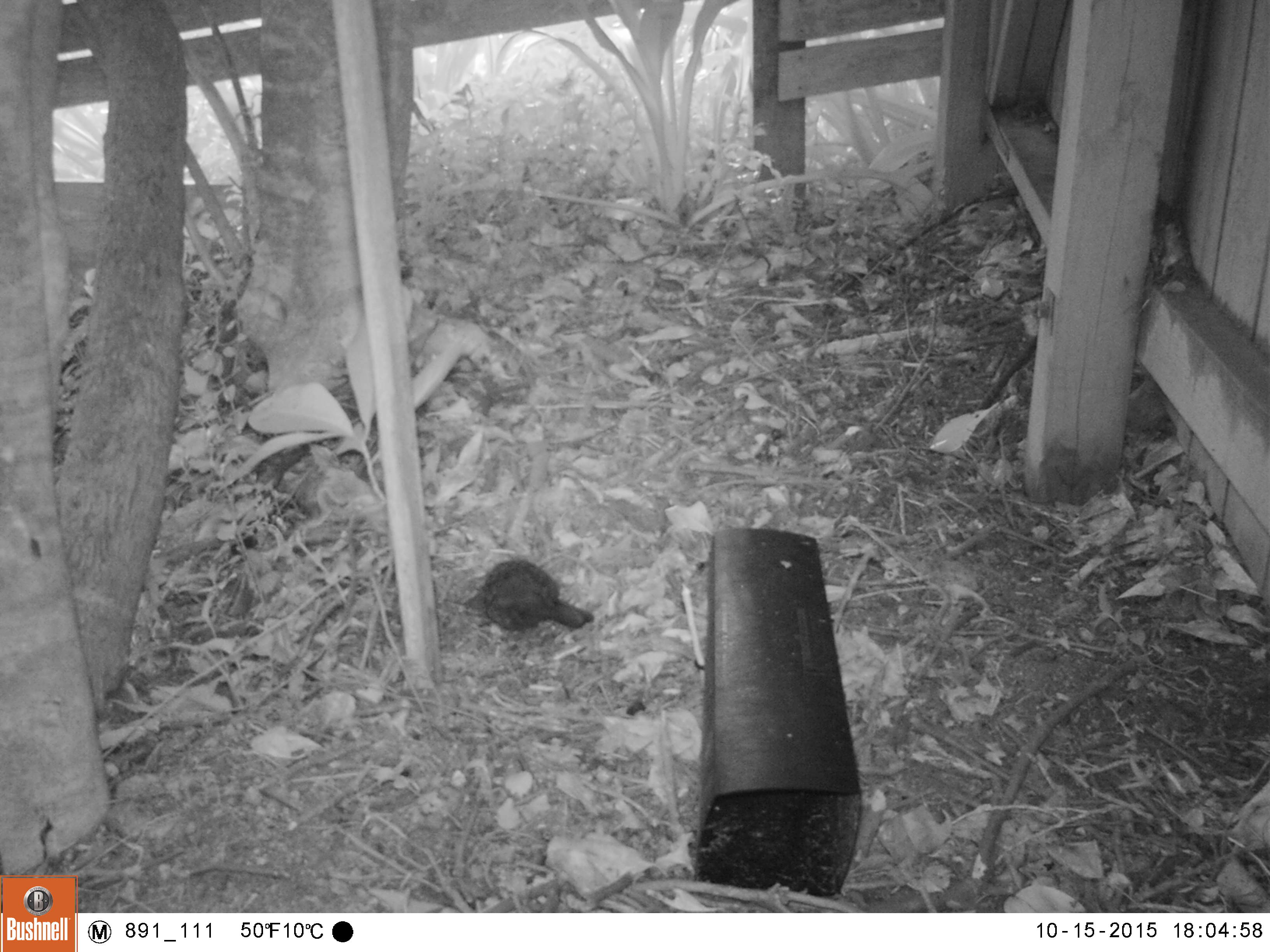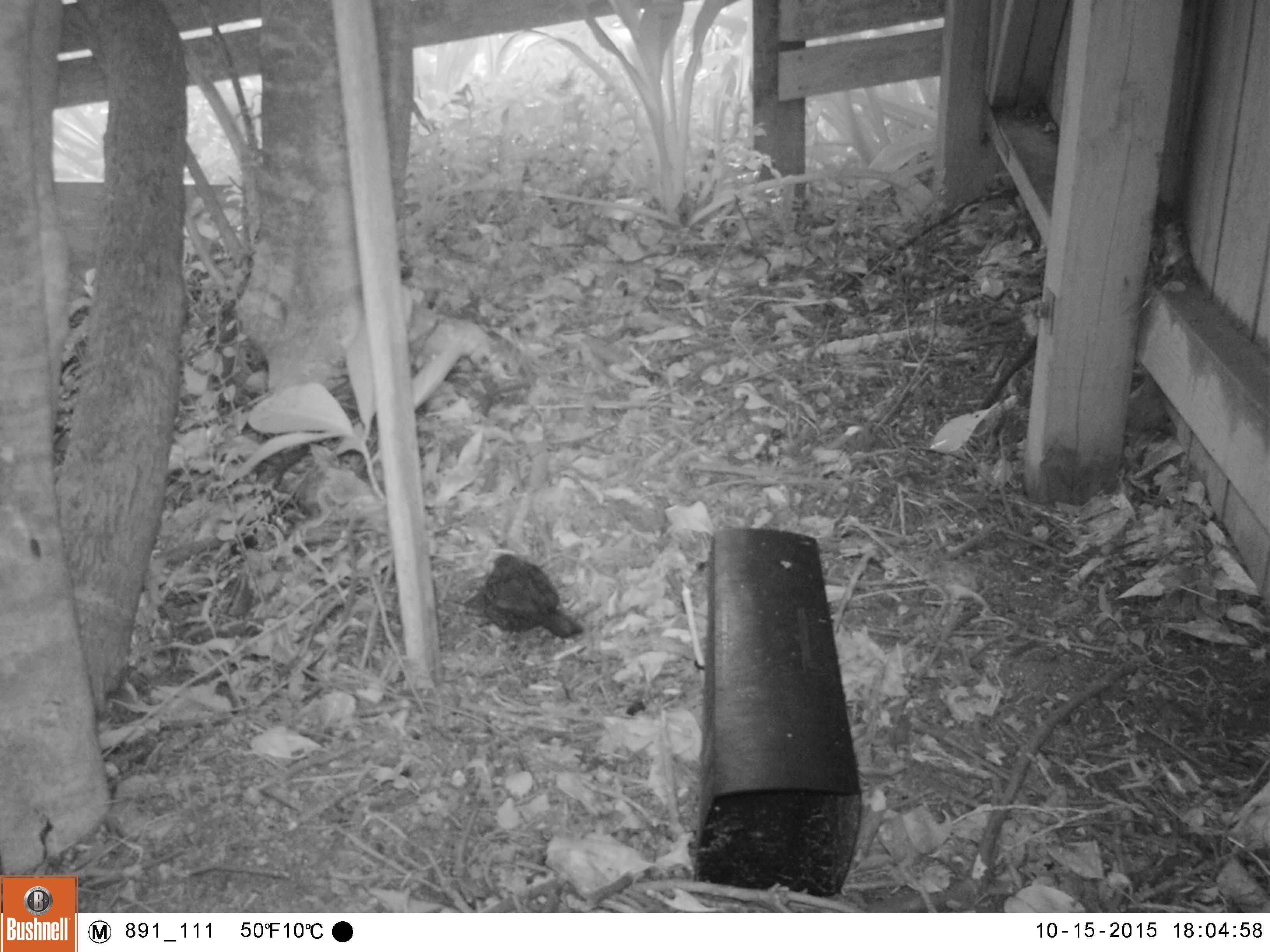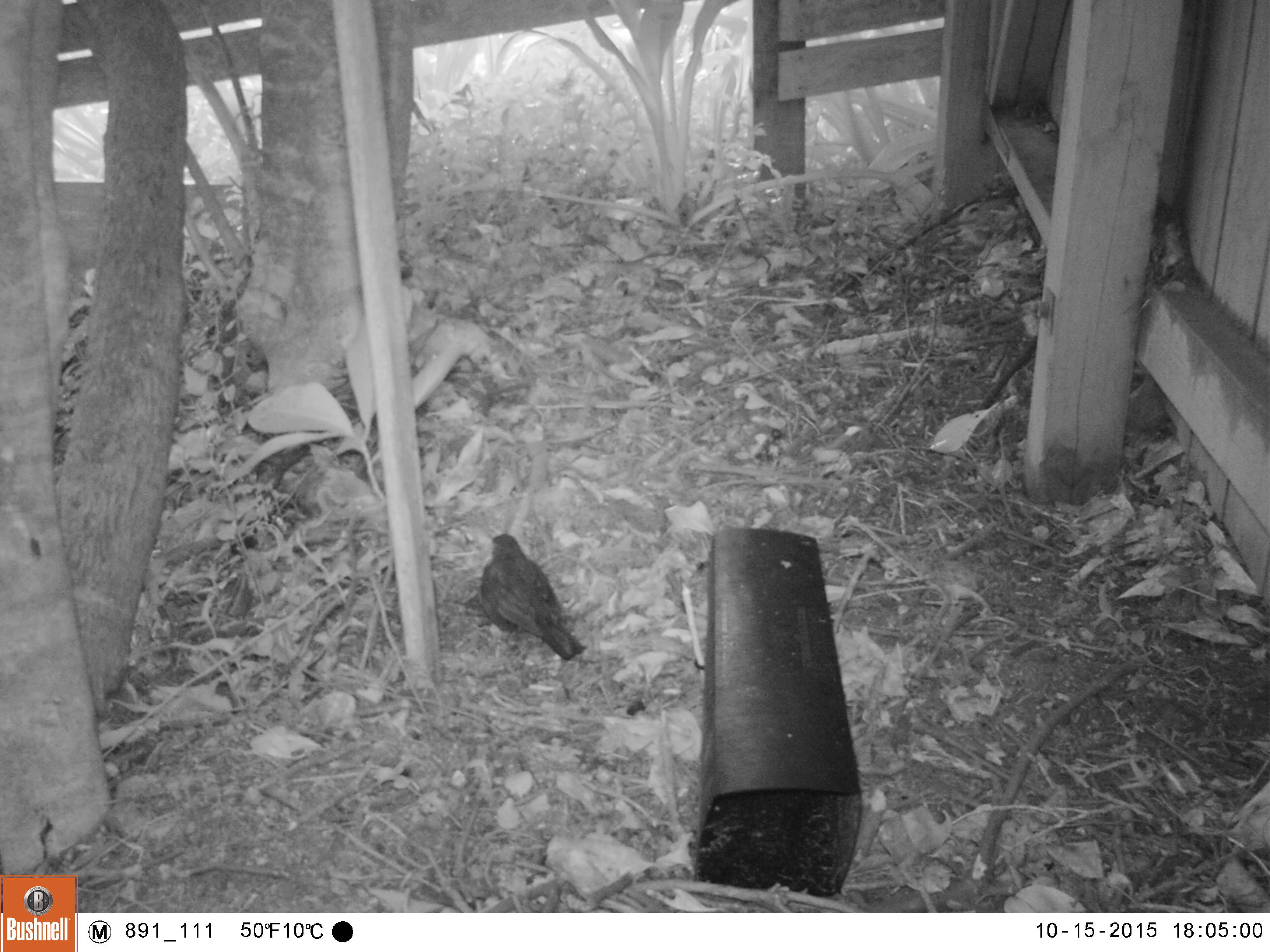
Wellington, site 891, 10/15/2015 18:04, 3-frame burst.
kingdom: Animalia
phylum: Chordata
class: Aves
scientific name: Aves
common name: bird